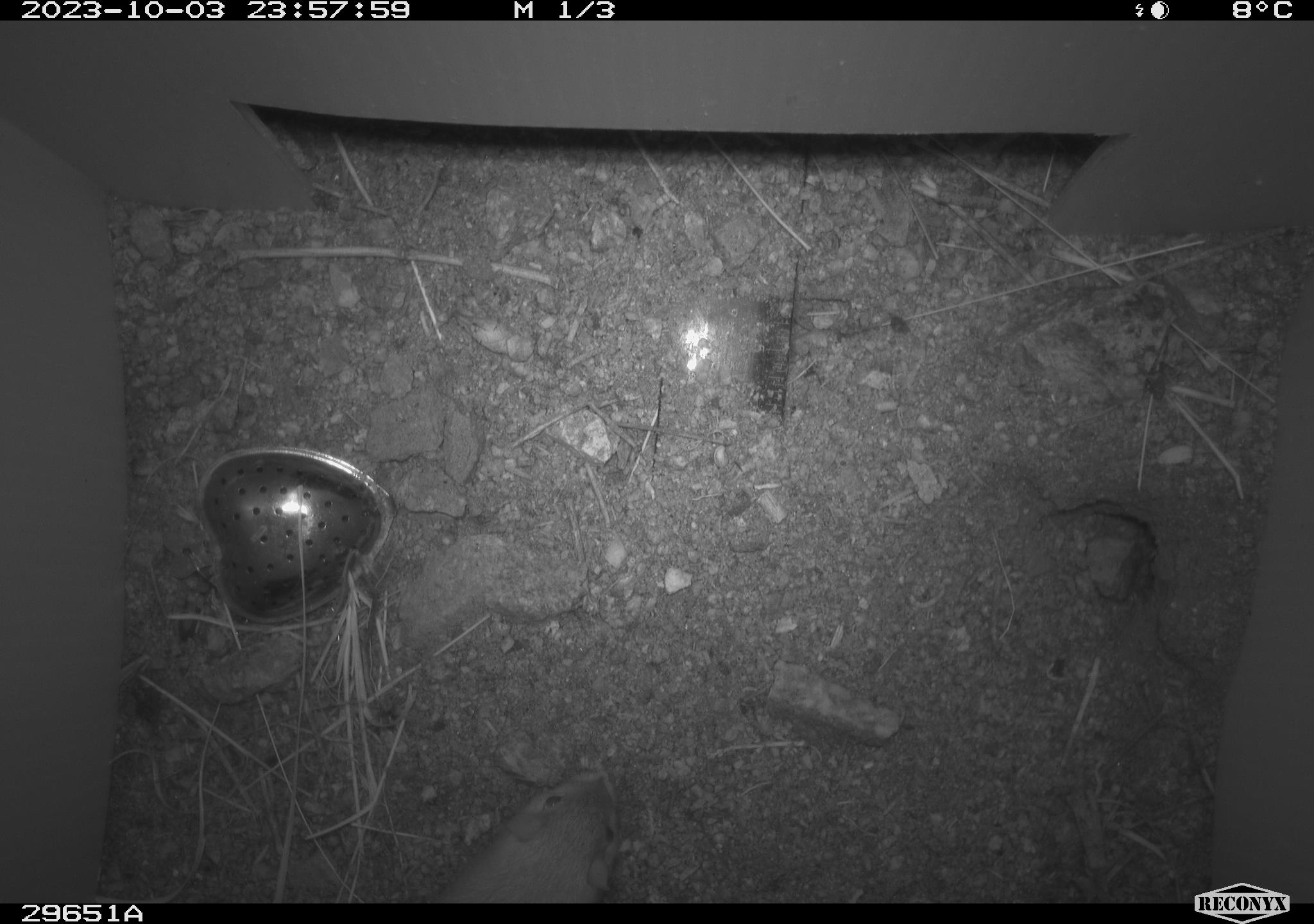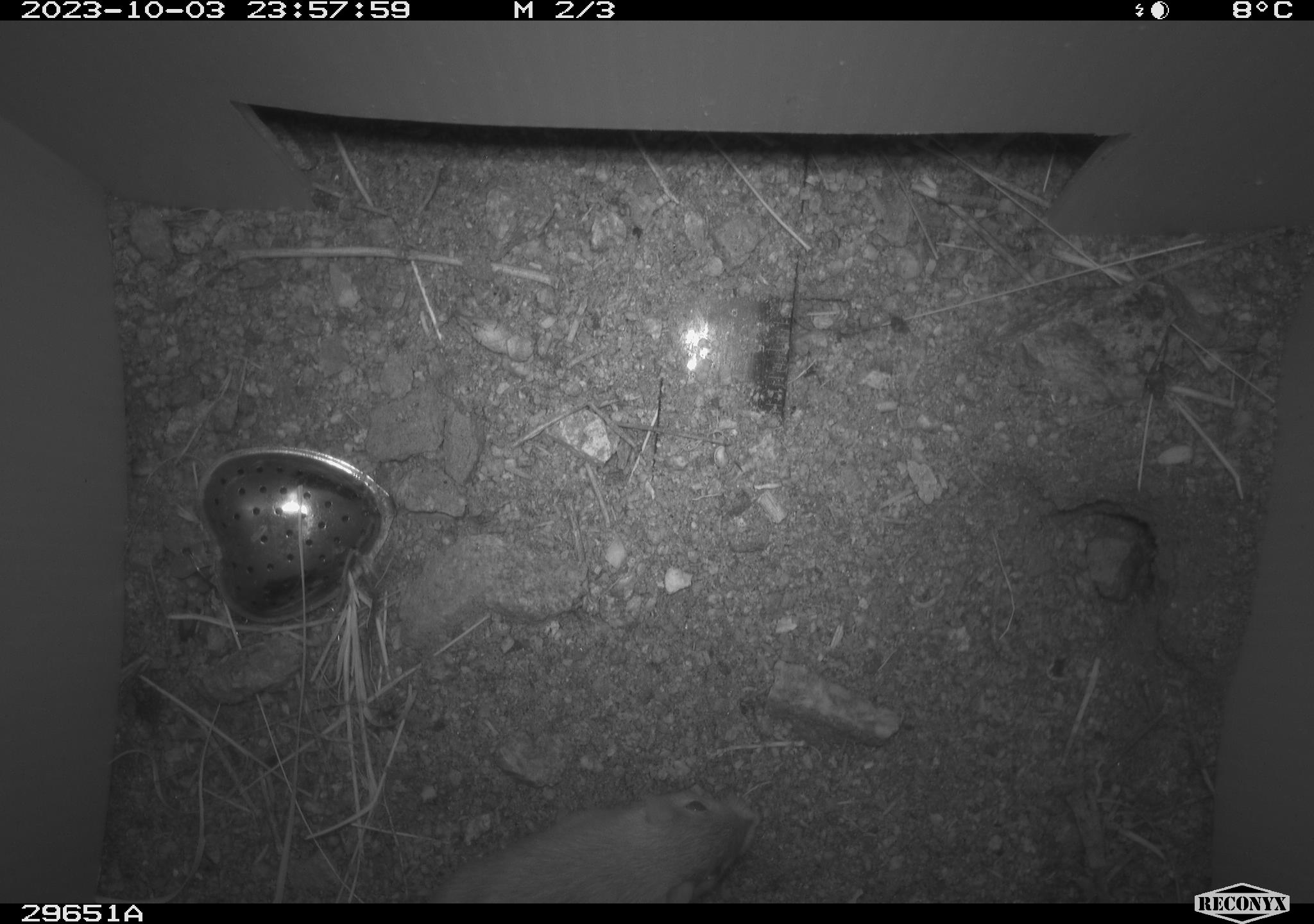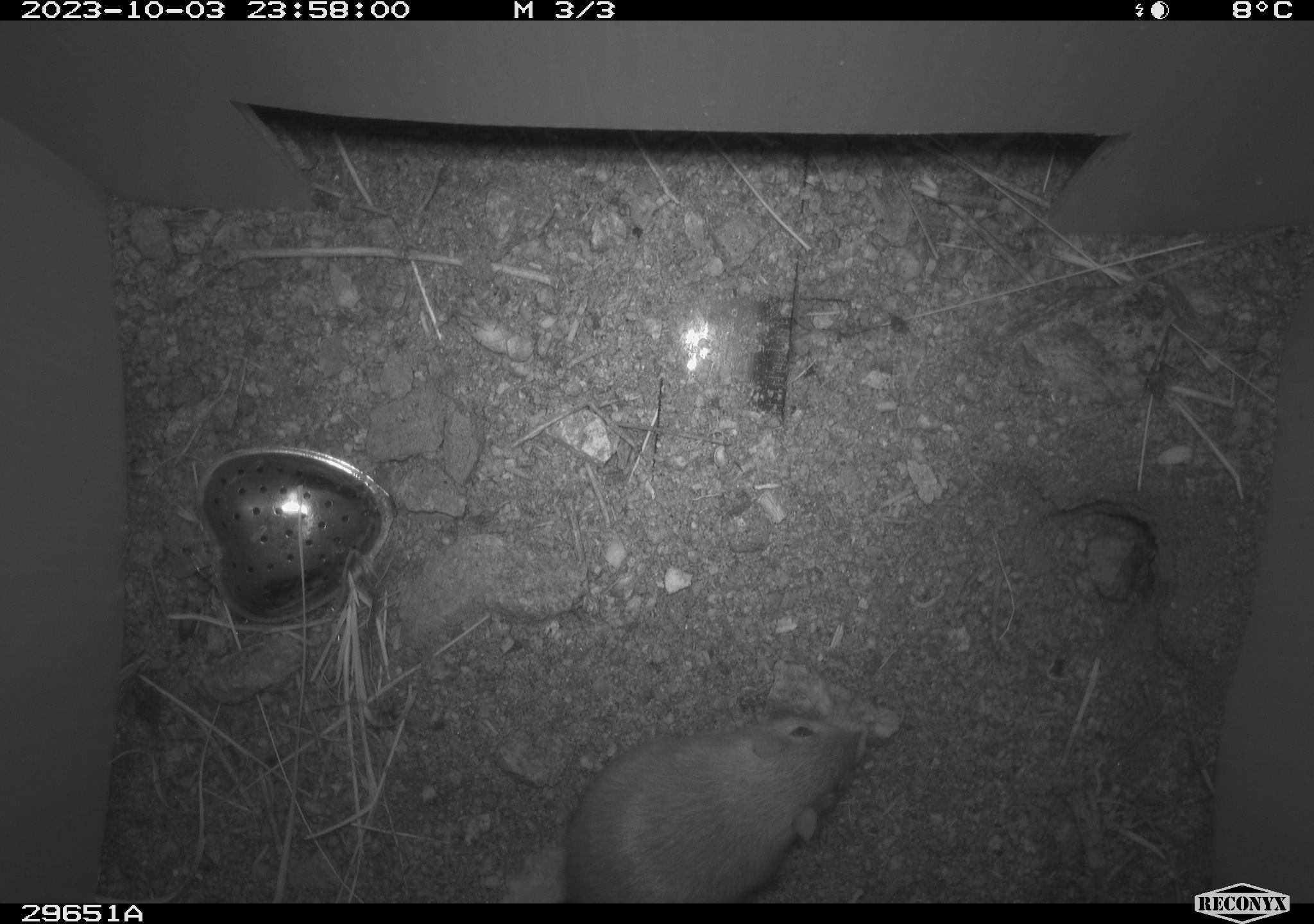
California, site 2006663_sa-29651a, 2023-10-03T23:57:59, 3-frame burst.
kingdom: Animalia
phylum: Chordata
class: Mammalia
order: Rodentia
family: Heteromyidae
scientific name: Heteromyidae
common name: kangaroo rats and pocket mice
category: heteromyidae family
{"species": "heteromyidae family (kangaroo rats and pocket mice) (Heteromyidae)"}